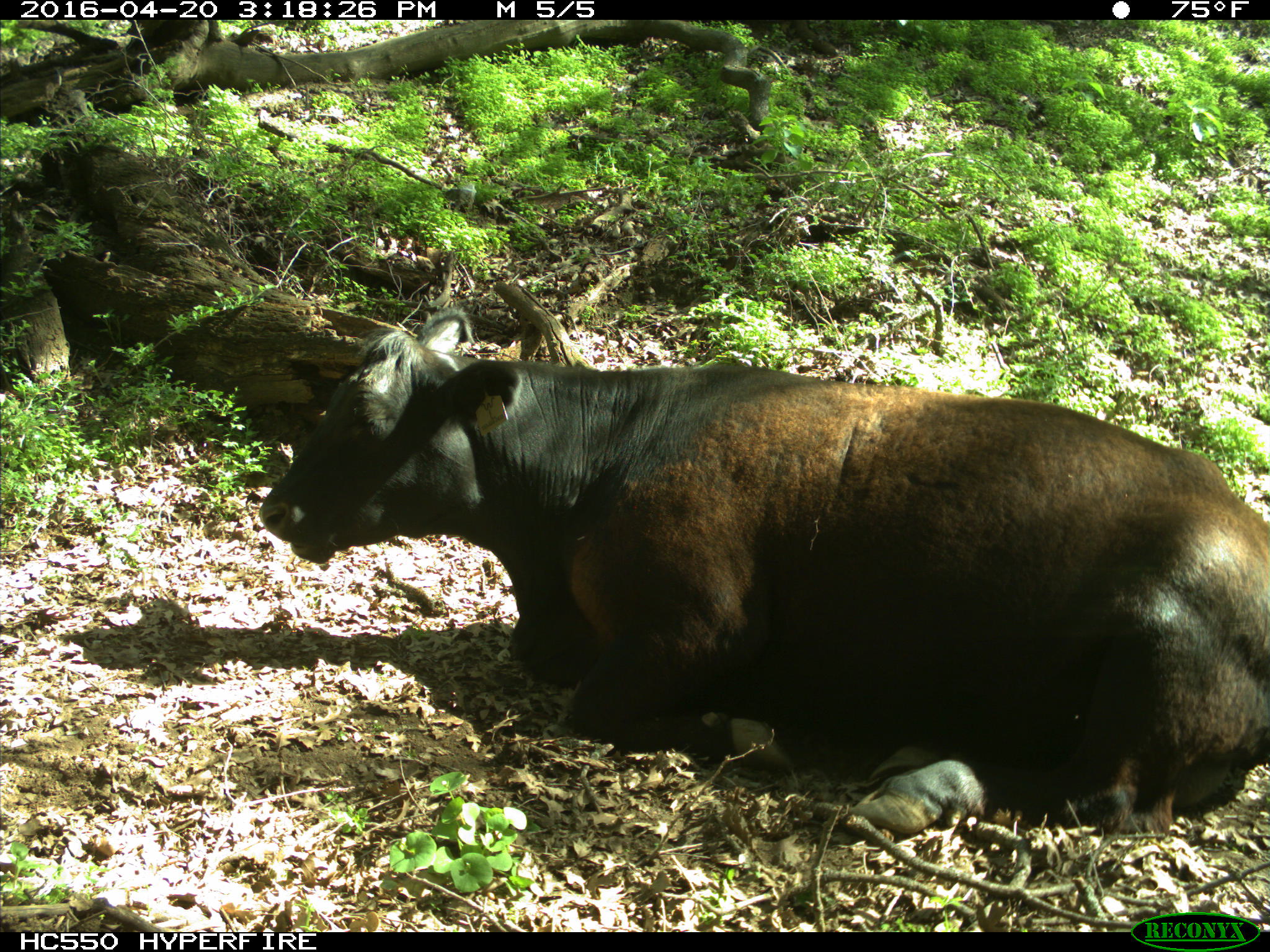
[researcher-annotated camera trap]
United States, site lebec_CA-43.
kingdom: Animalia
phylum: Chordata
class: Mammalia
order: Artiodactyla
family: Bovidae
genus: Bos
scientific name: Bos taurus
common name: domestic cow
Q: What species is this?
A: Bos taurus (domestic cow).